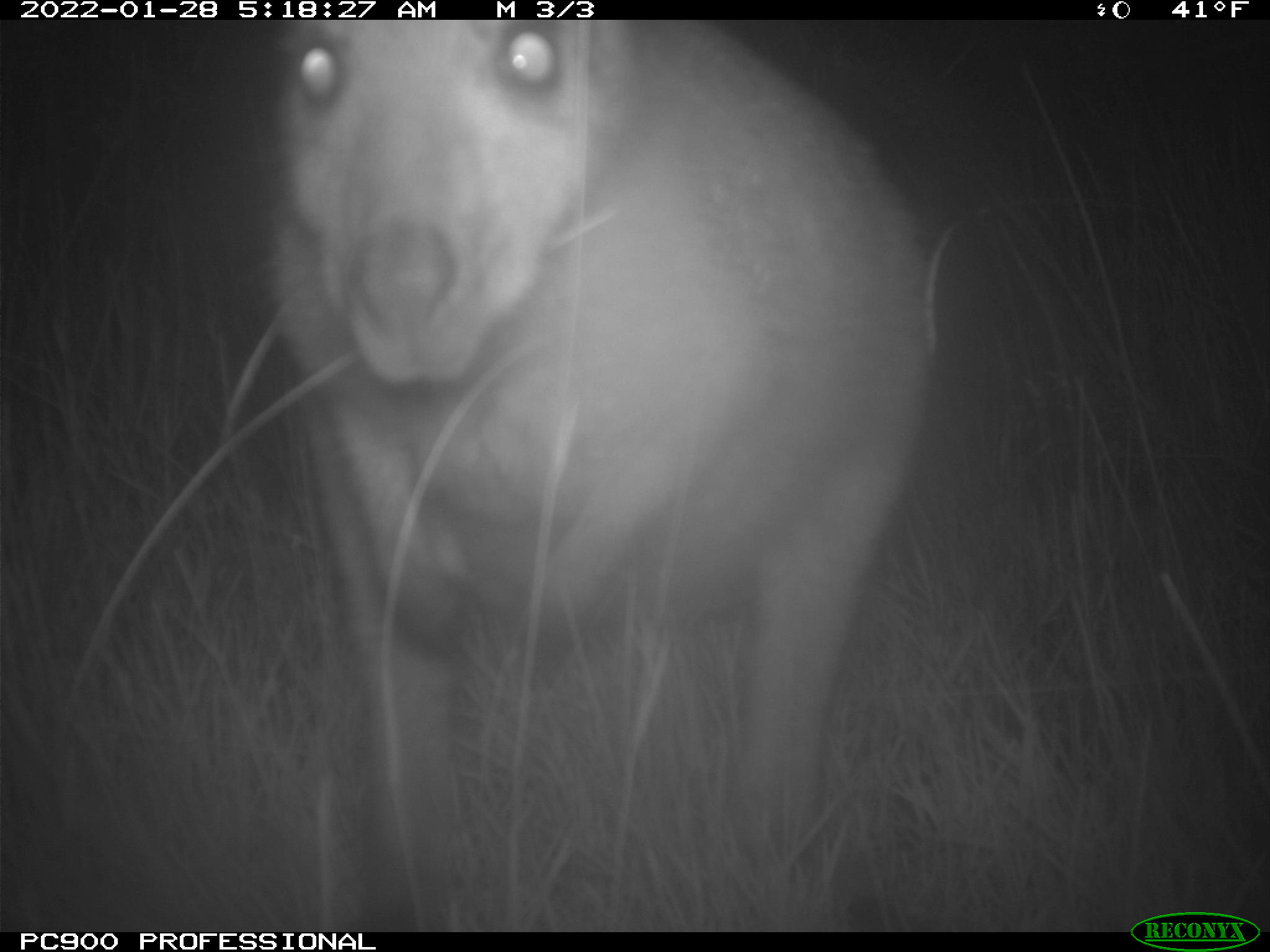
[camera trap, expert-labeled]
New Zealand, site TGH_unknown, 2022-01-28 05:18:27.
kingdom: Animalia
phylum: Chordata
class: Mammalia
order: Diprotodontia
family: Macropodidae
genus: Notamacropus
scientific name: Notamacropus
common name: wallaby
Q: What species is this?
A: Wallaby (Notamacropus).